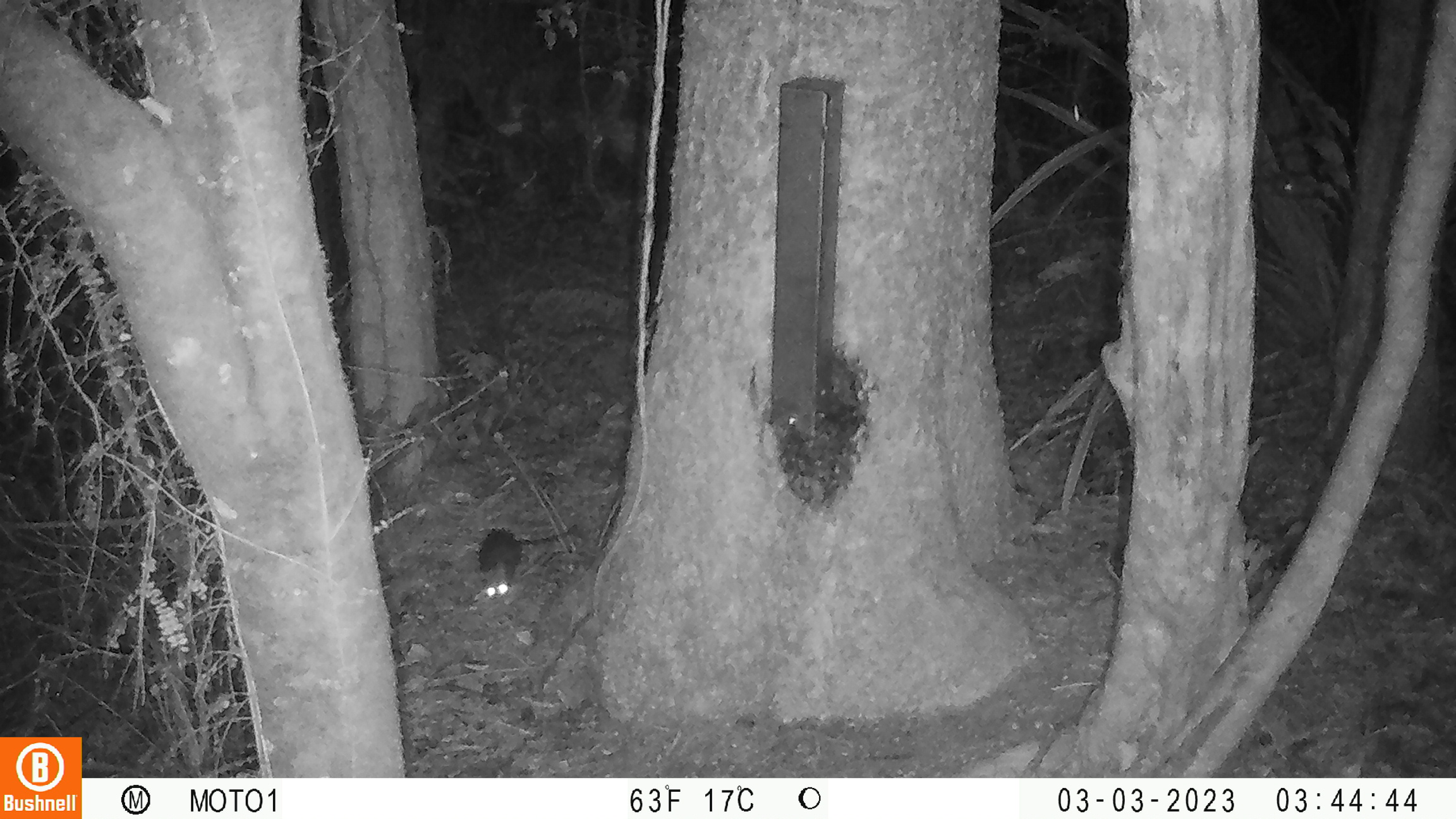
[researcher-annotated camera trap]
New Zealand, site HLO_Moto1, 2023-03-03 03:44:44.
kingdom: Animalia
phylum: Chordata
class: Mammalia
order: Rodentia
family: Muridae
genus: Rattus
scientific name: Rattus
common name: rat